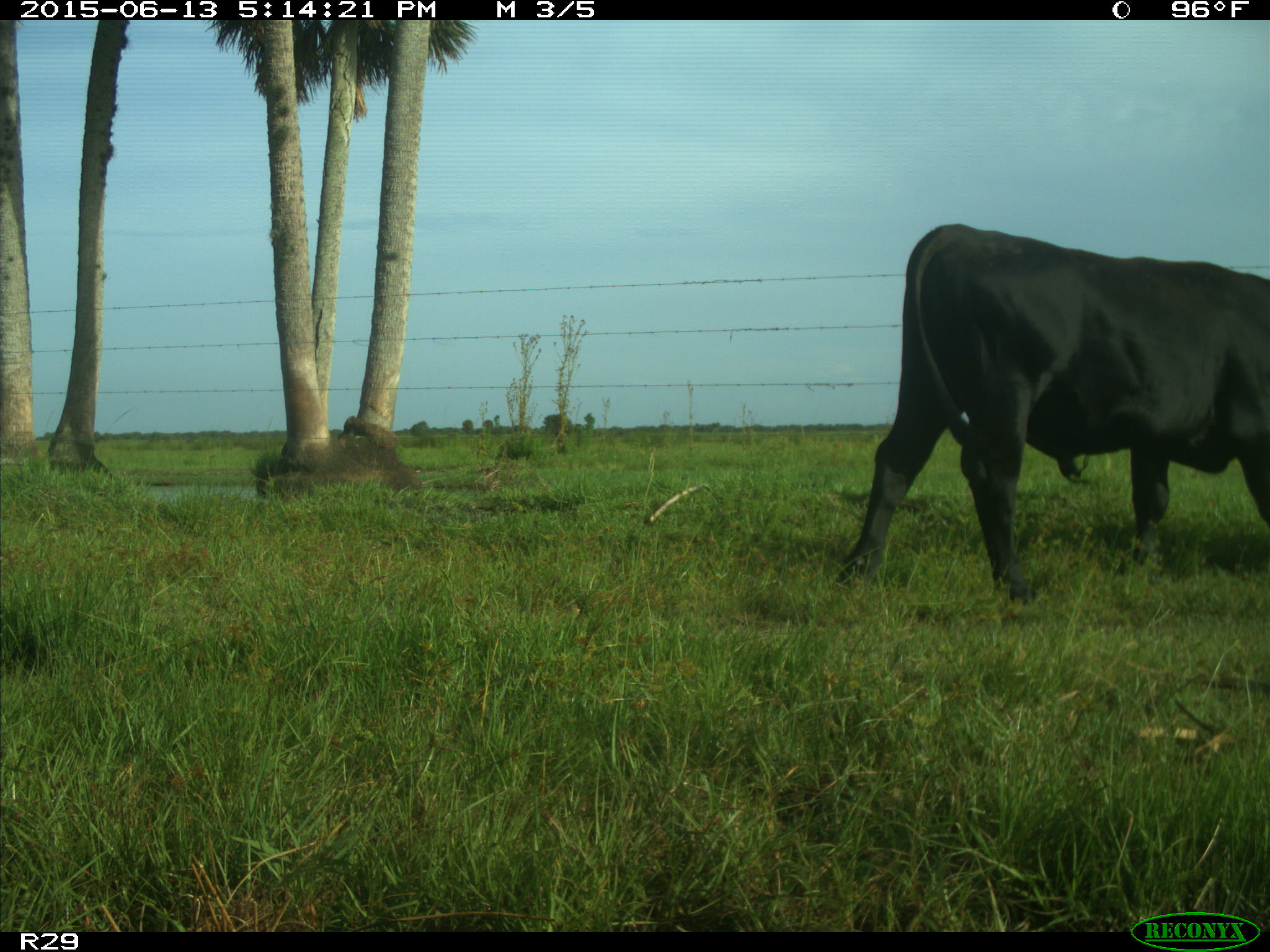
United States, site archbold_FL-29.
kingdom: Animalia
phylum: Chordata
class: Mammalia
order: Artiodactyla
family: Bovidae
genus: Bos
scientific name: Bos taurus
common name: domestic cow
Bos taurus (domestic cow).